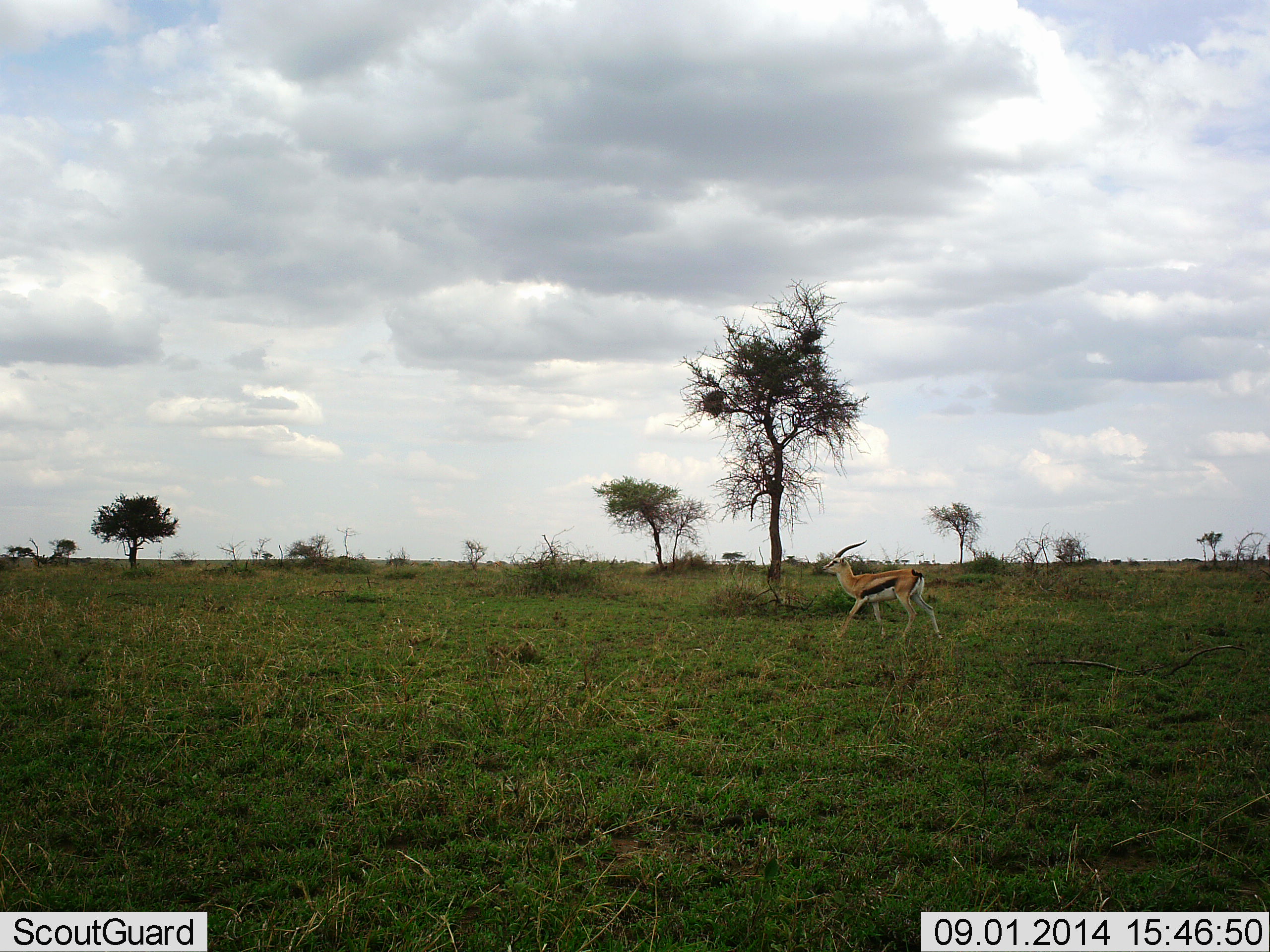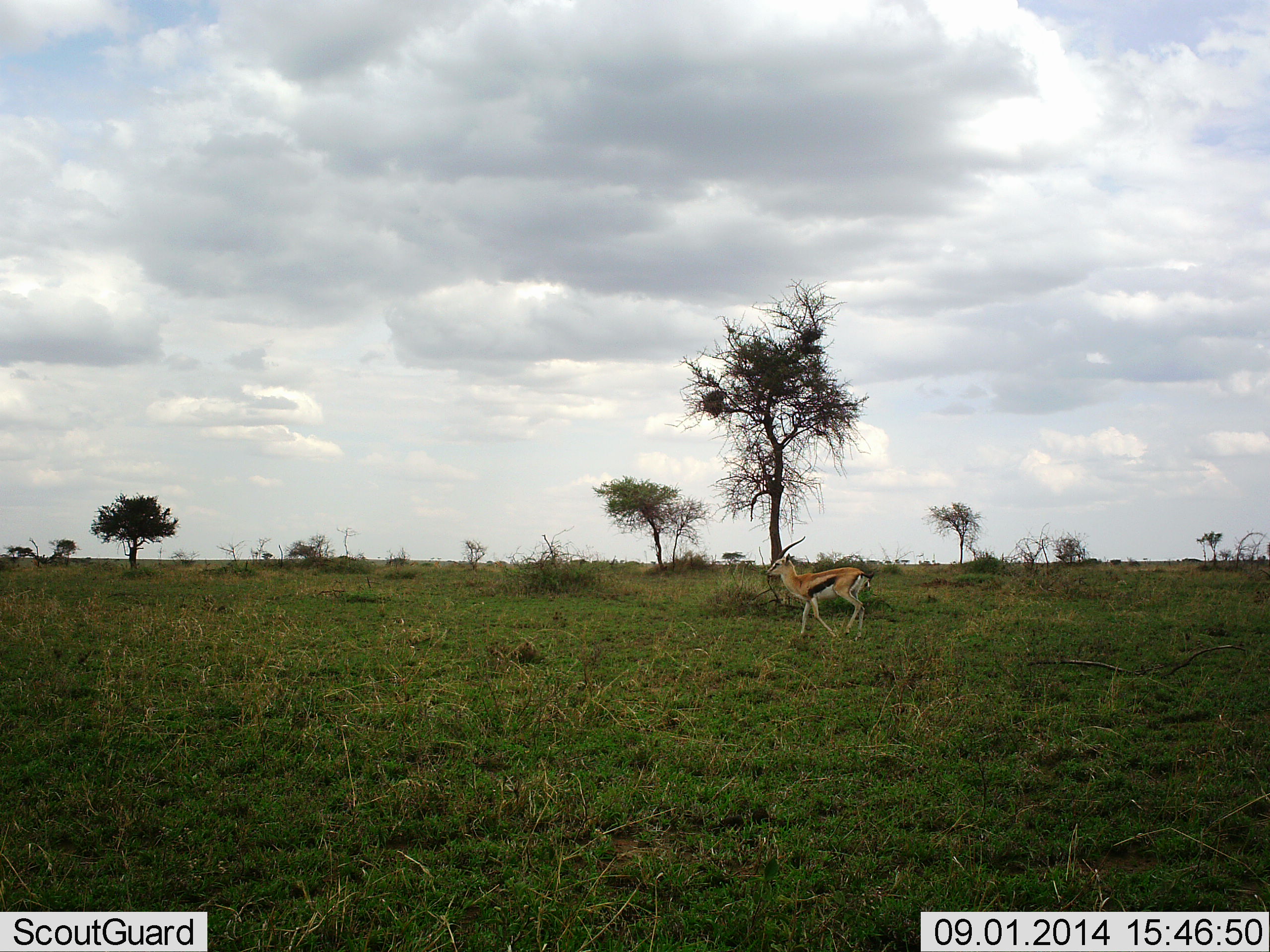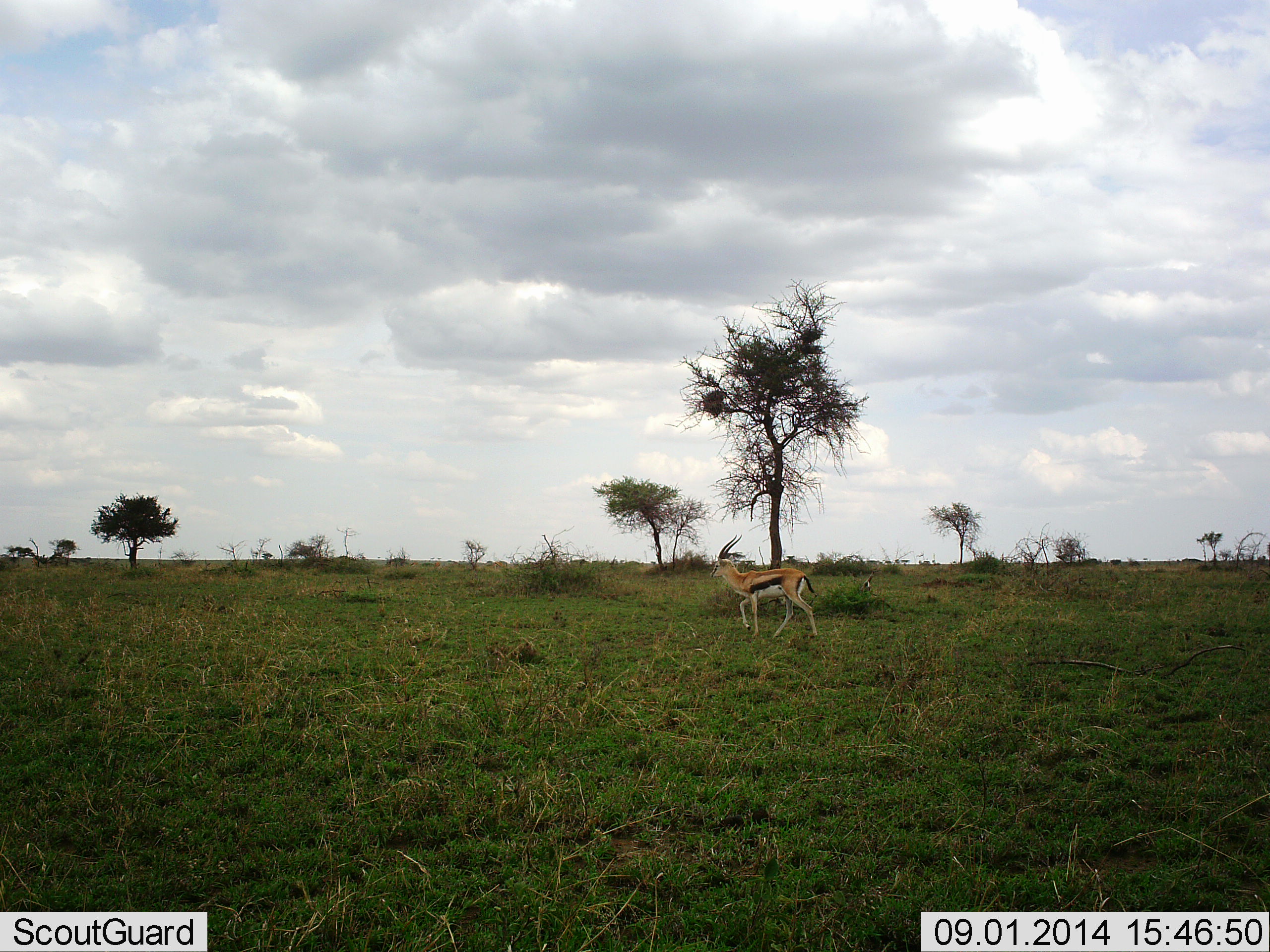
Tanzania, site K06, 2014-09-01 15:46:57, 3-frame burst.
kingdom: Animalia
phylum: Chordata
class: Mammalia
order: Artiodactyla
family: Bovidae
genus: Eudorcas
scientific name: Eudorcas thomsonii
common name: thomson's gazelle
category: gazellethomsons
Gazellethomsons (thomson's gazelle) (Eudorcas thomsonii), count 1. Behavior (volunteer vote fractions): standing 10%, resting 0%, moving 90%, interacting 0%. Young present (vote fraction): 0%. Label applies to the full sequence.